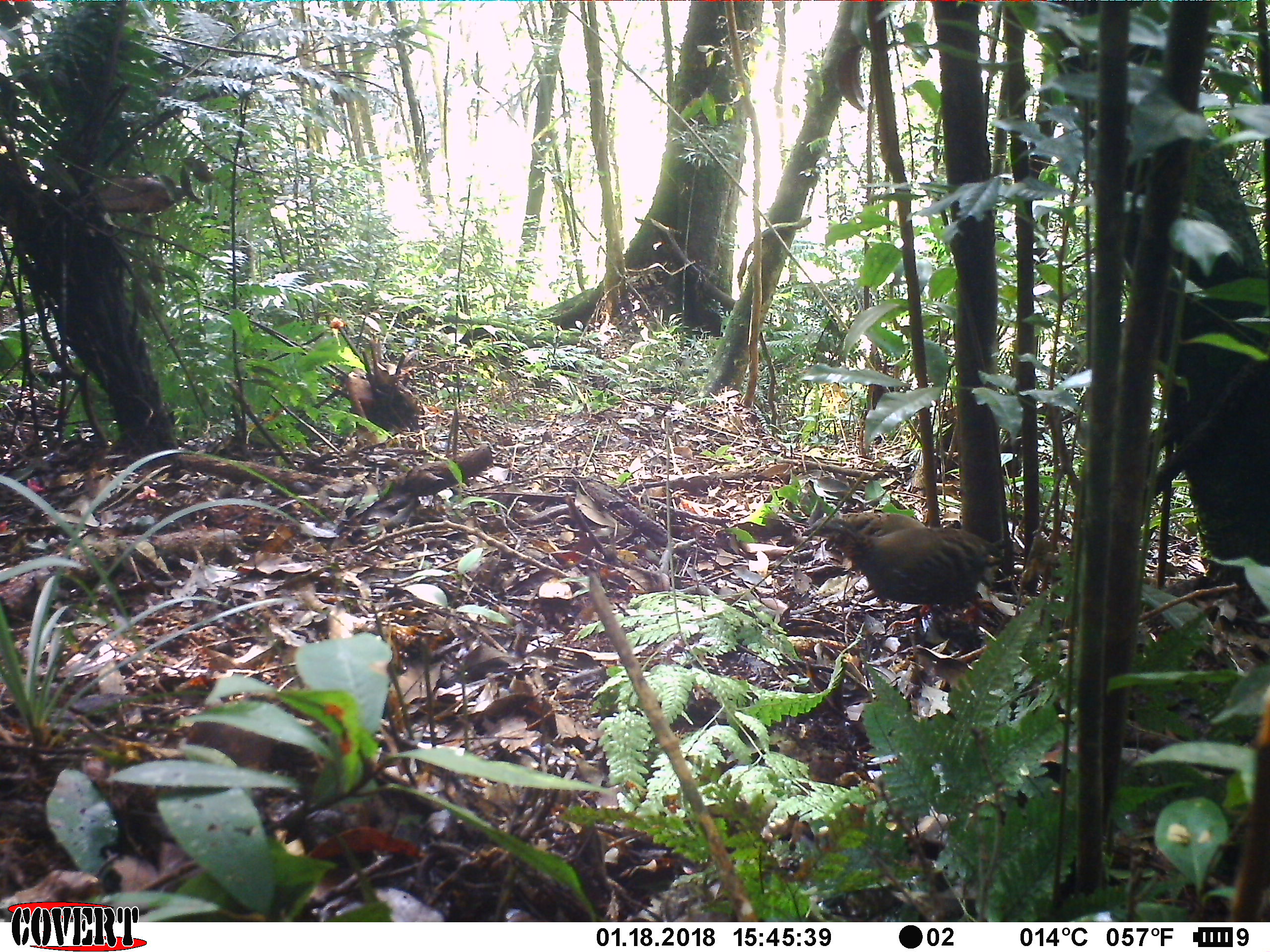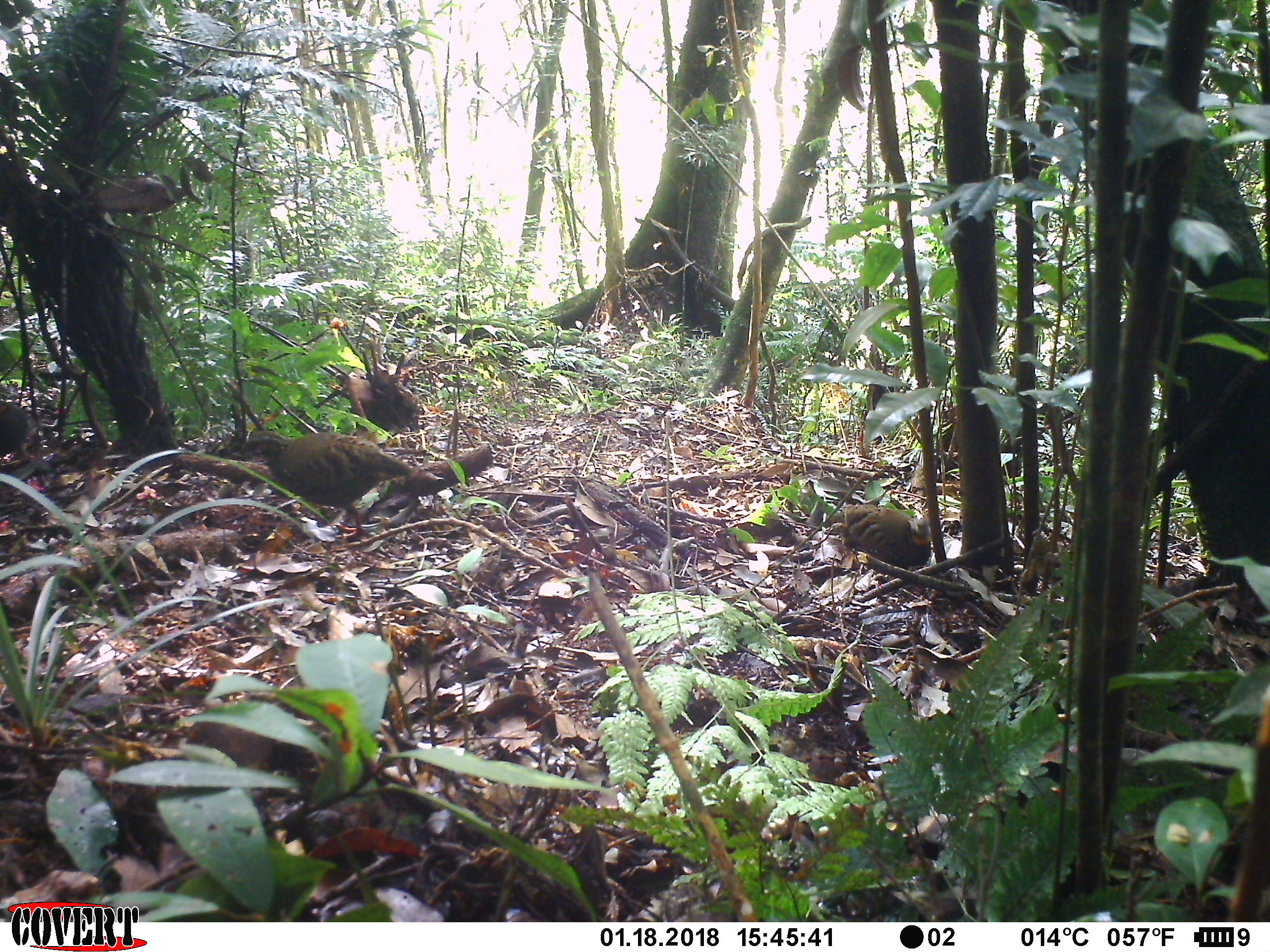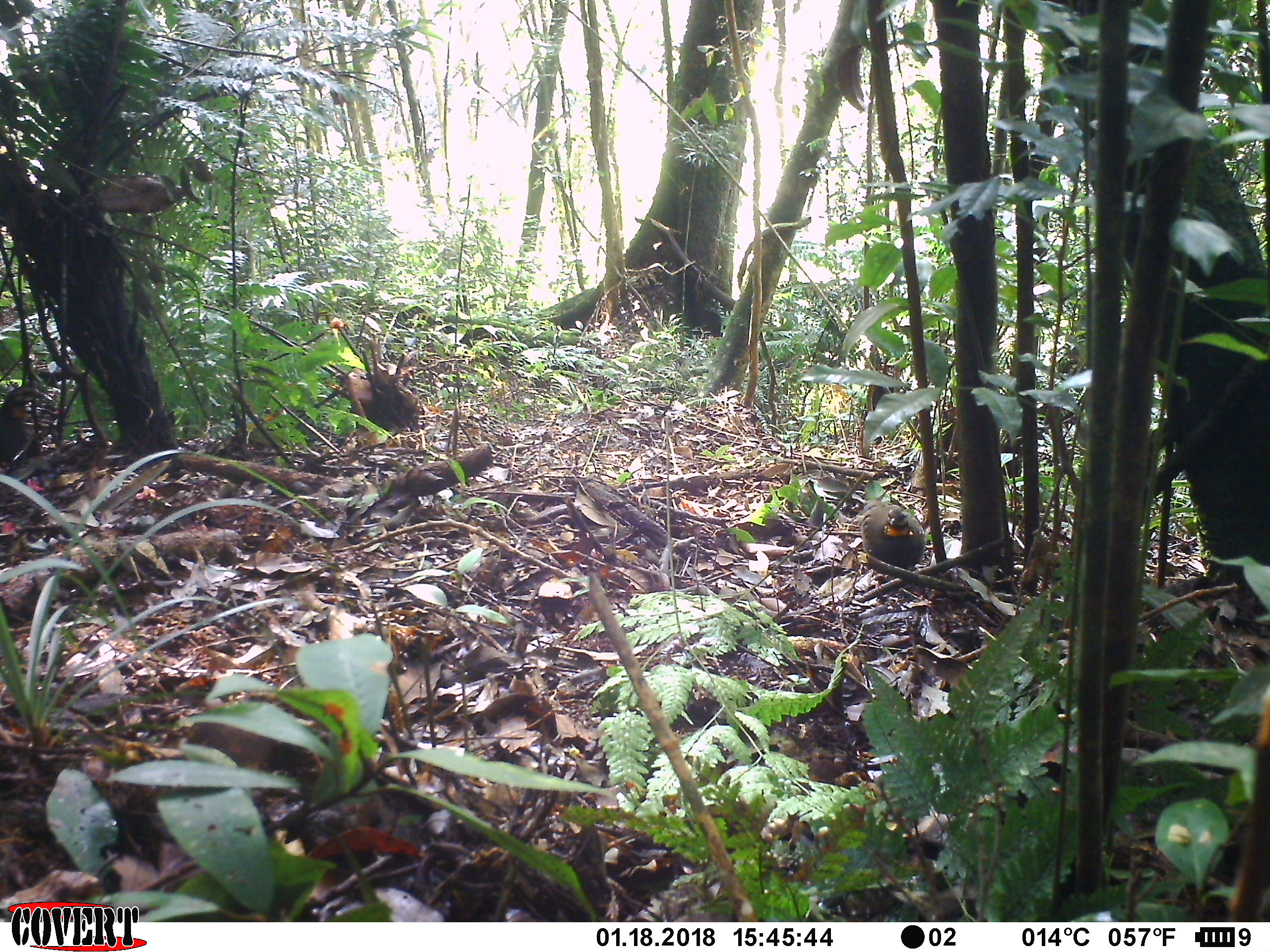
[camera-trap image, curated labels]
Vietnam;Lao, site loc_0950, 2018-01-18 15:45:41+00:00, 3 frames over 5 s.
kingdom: Animalia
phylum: Chordata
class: Aves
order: Galliformes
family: Phasianidae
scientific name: Phasianidae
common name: partridge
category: unidentified partridge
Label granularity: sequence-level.